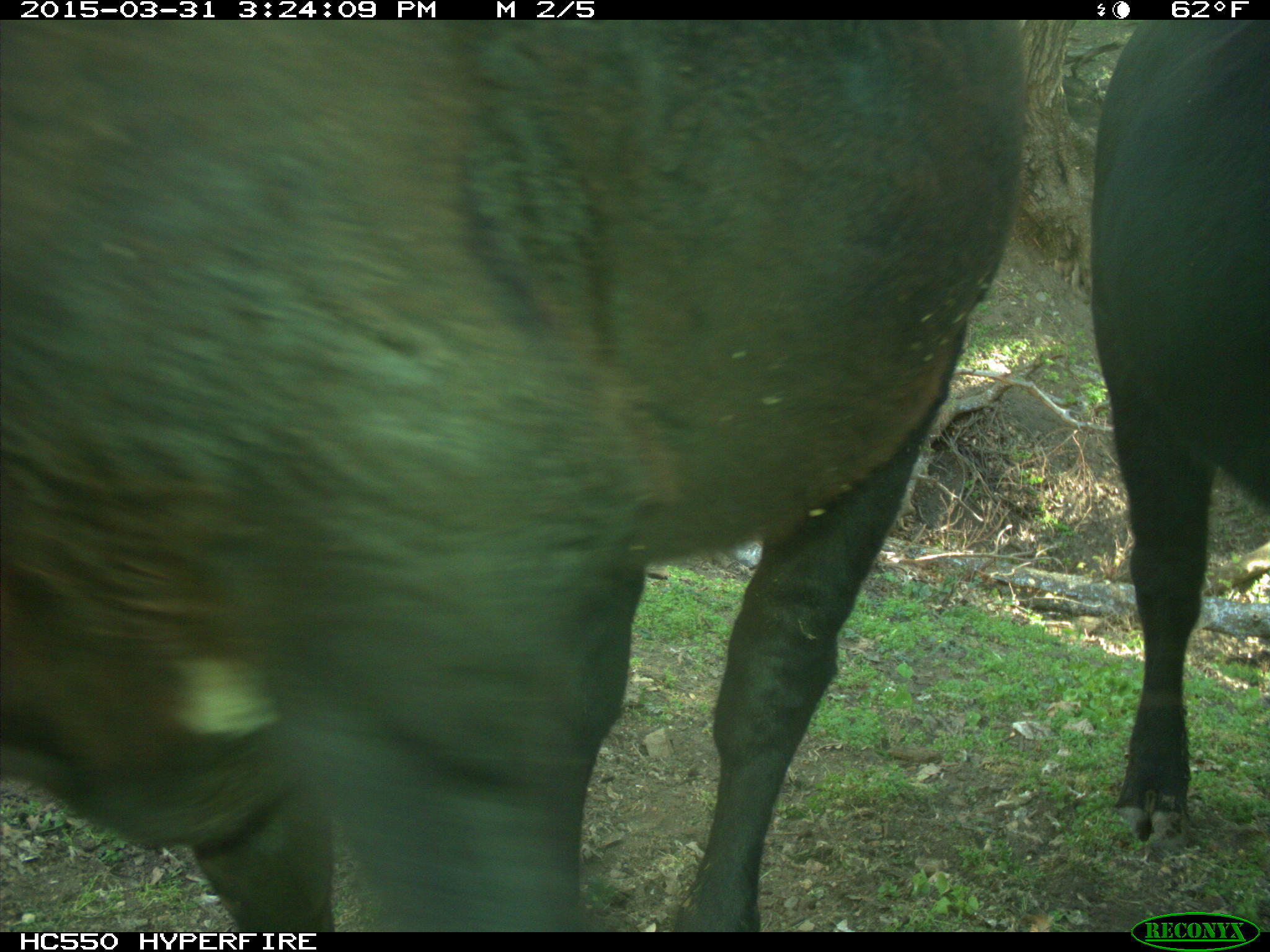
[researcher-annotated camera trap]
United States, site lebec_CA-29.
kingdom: Animalia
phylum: Chordata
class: Mammalia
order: Artiodactyla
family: Bovidae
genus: Bos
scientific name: Bos taurus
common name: domestic cow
Bos taurus (domestic cow).